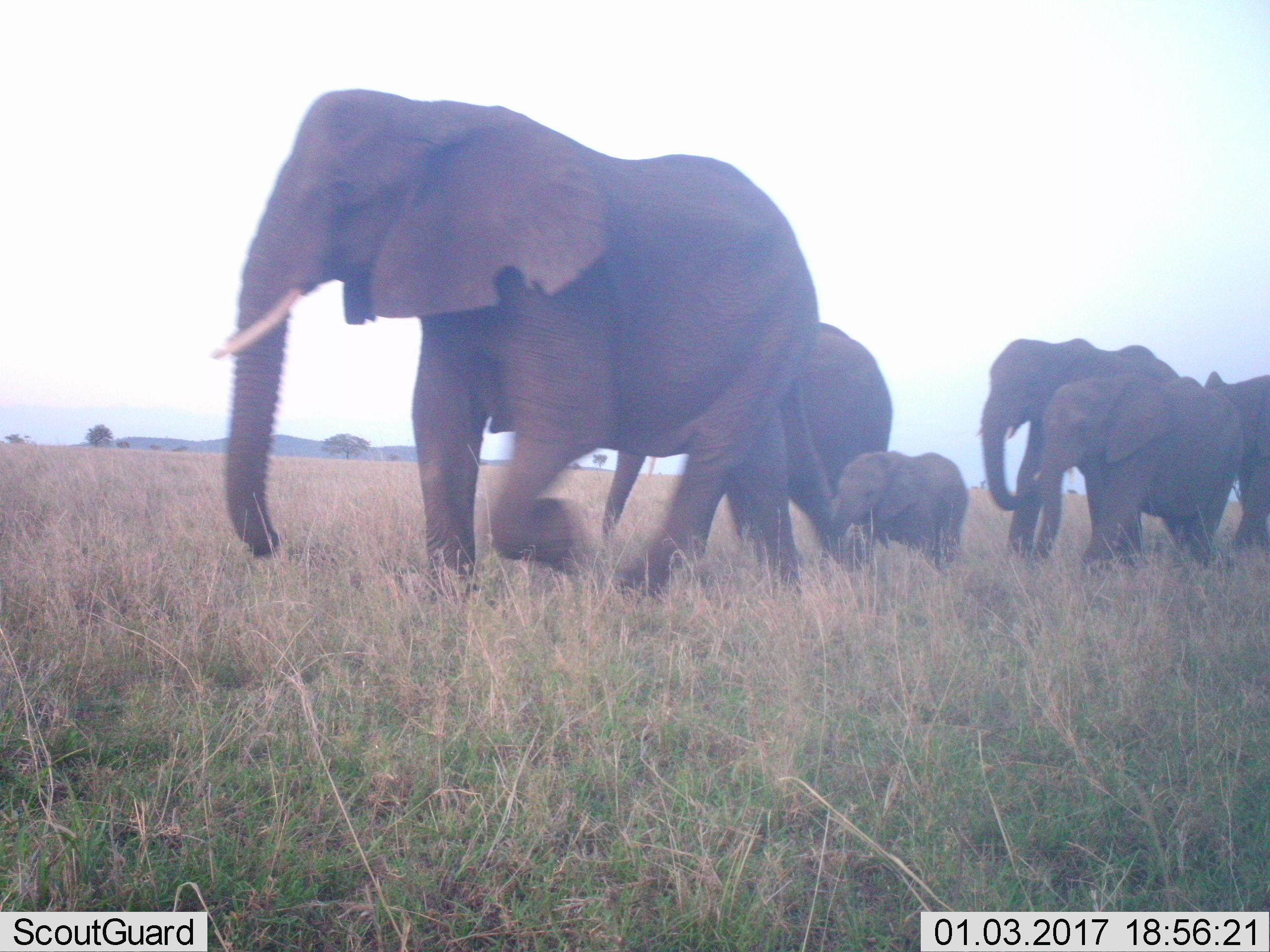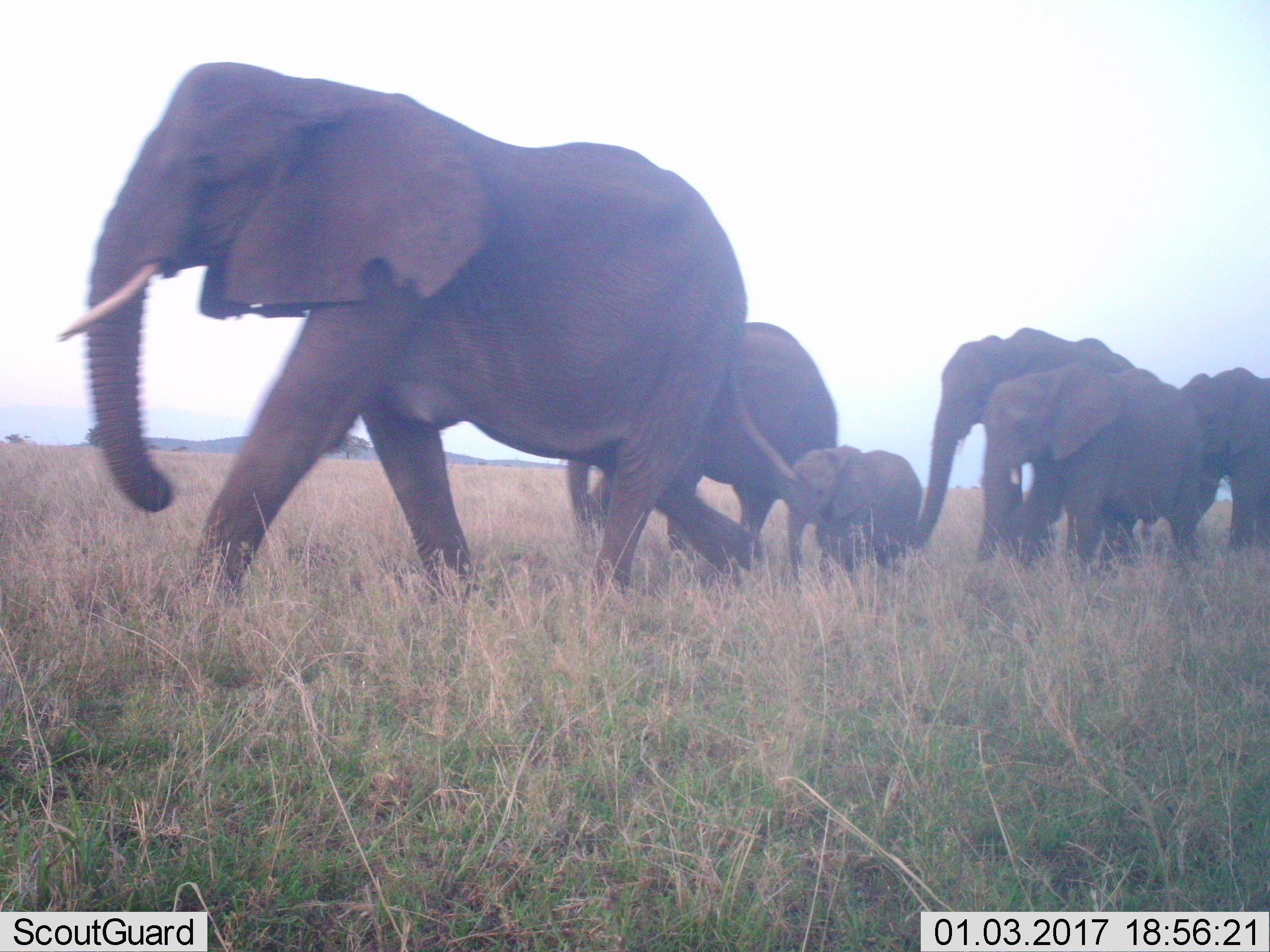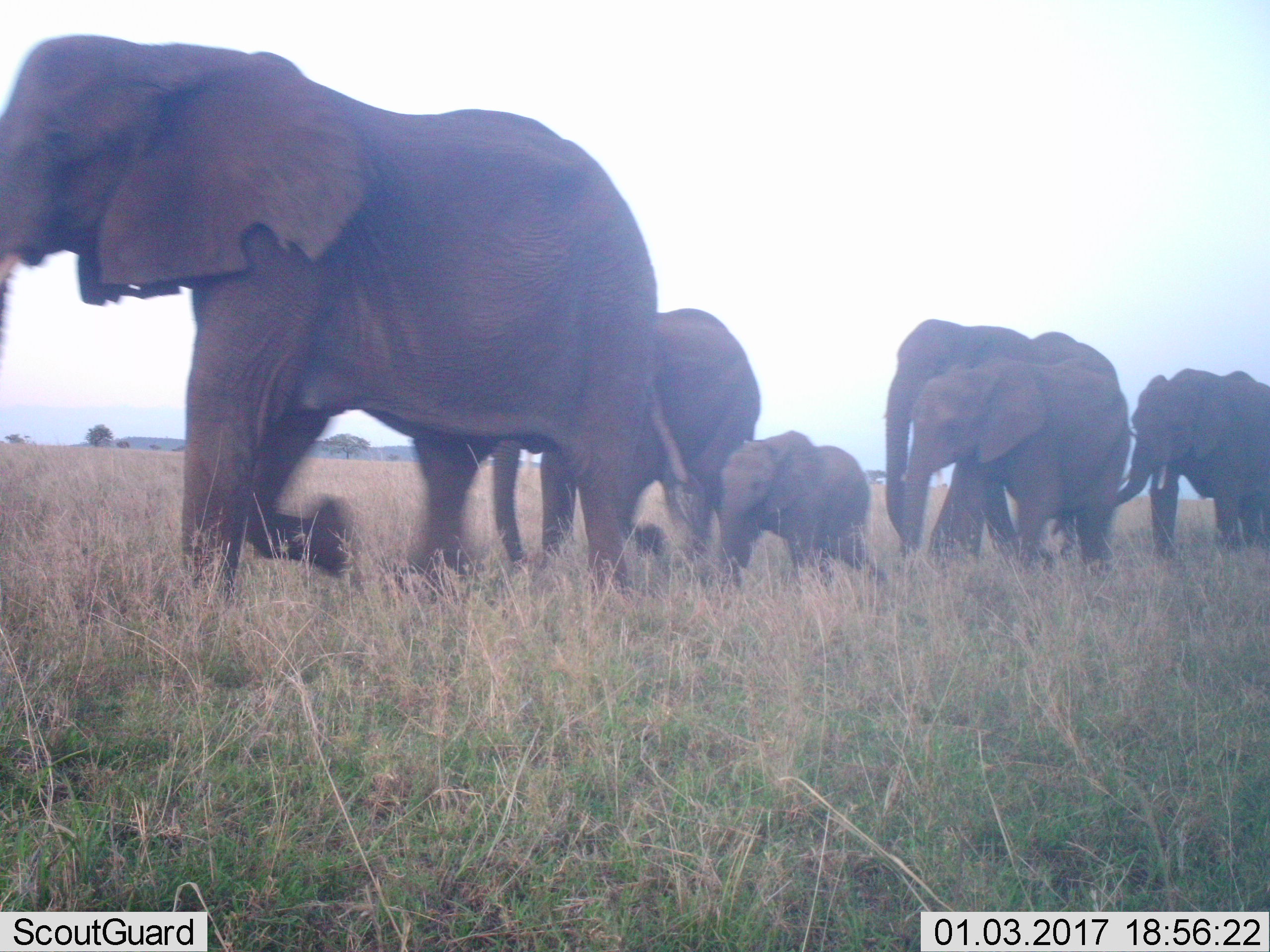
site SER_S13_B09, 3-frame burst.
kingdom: Animalia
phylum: Chordata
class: Mammalia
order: Proboscidea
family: Elephantidae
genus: Loxodonta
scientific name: Loxodonta africana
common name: african bush elephant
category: elephant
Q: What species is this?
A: Elephant (african bush elephant) (Loxodonta africana).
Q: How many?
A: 6.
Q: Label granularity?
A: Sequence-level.